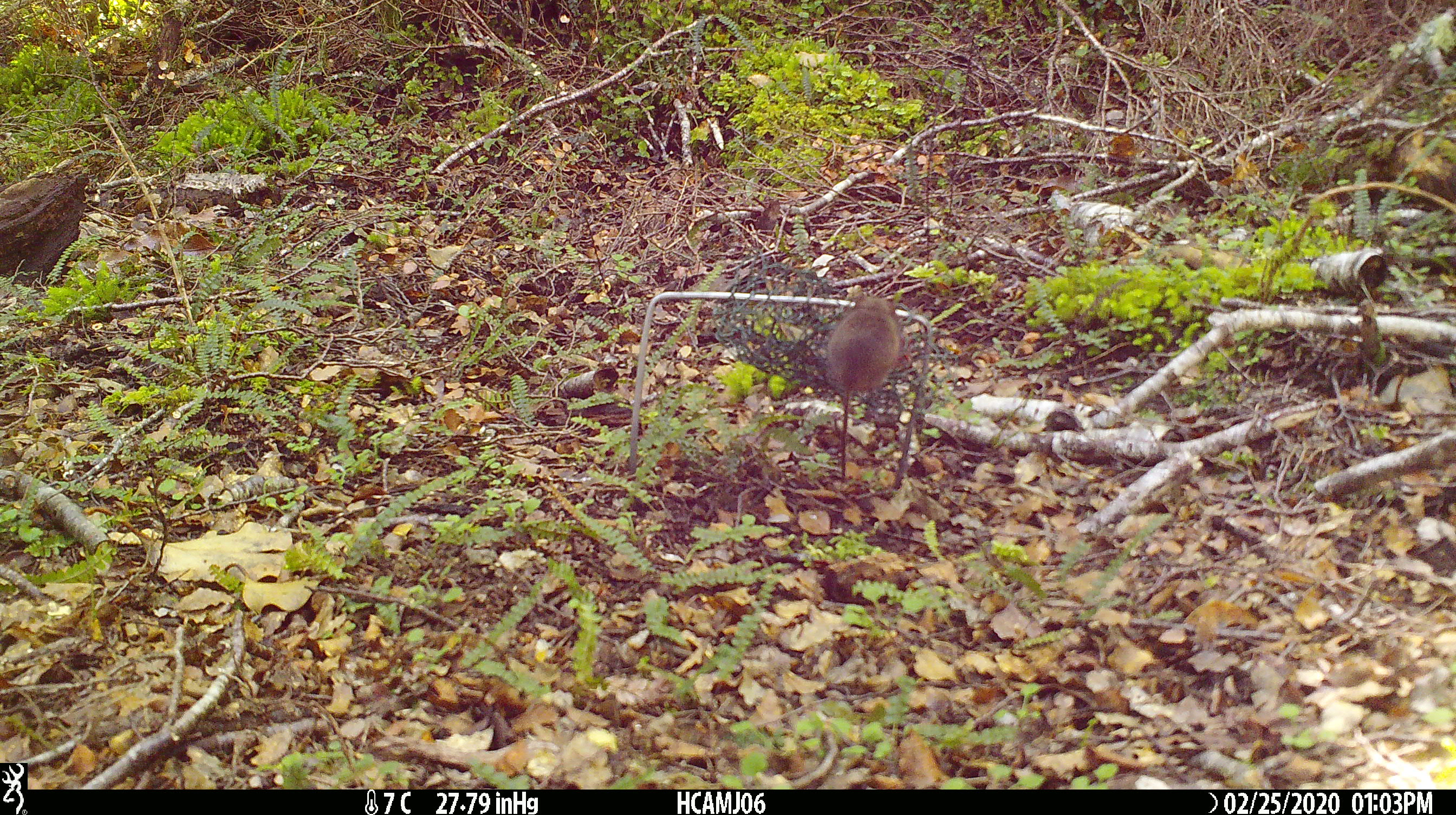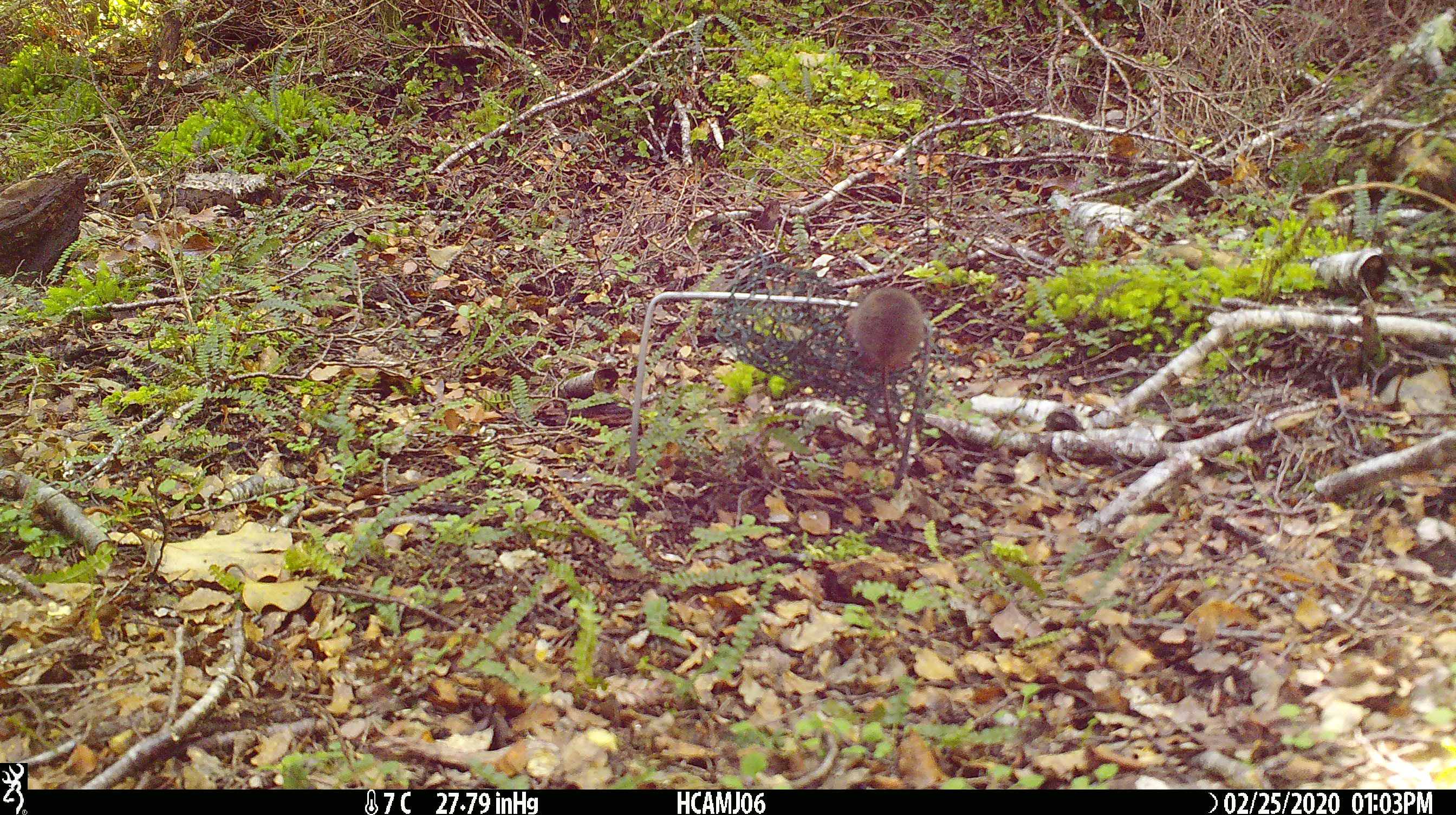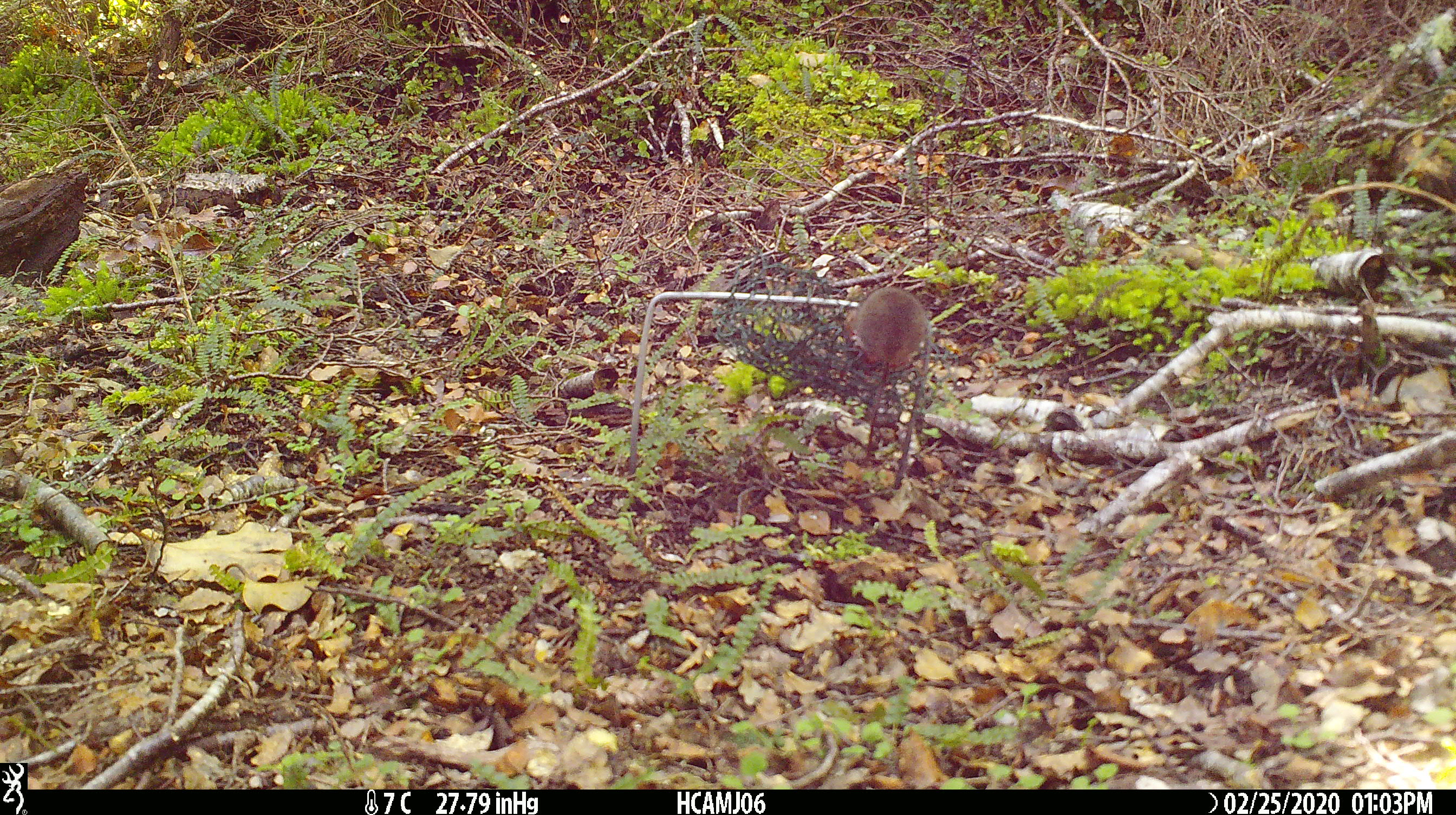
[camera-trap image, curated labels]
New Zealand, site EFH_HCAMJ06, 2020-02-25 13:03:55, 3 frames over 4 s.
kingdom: Animalia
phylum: Chordata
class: Mammalia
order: Rodentia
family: Muridae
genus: Mus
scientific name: Mus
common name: mouse